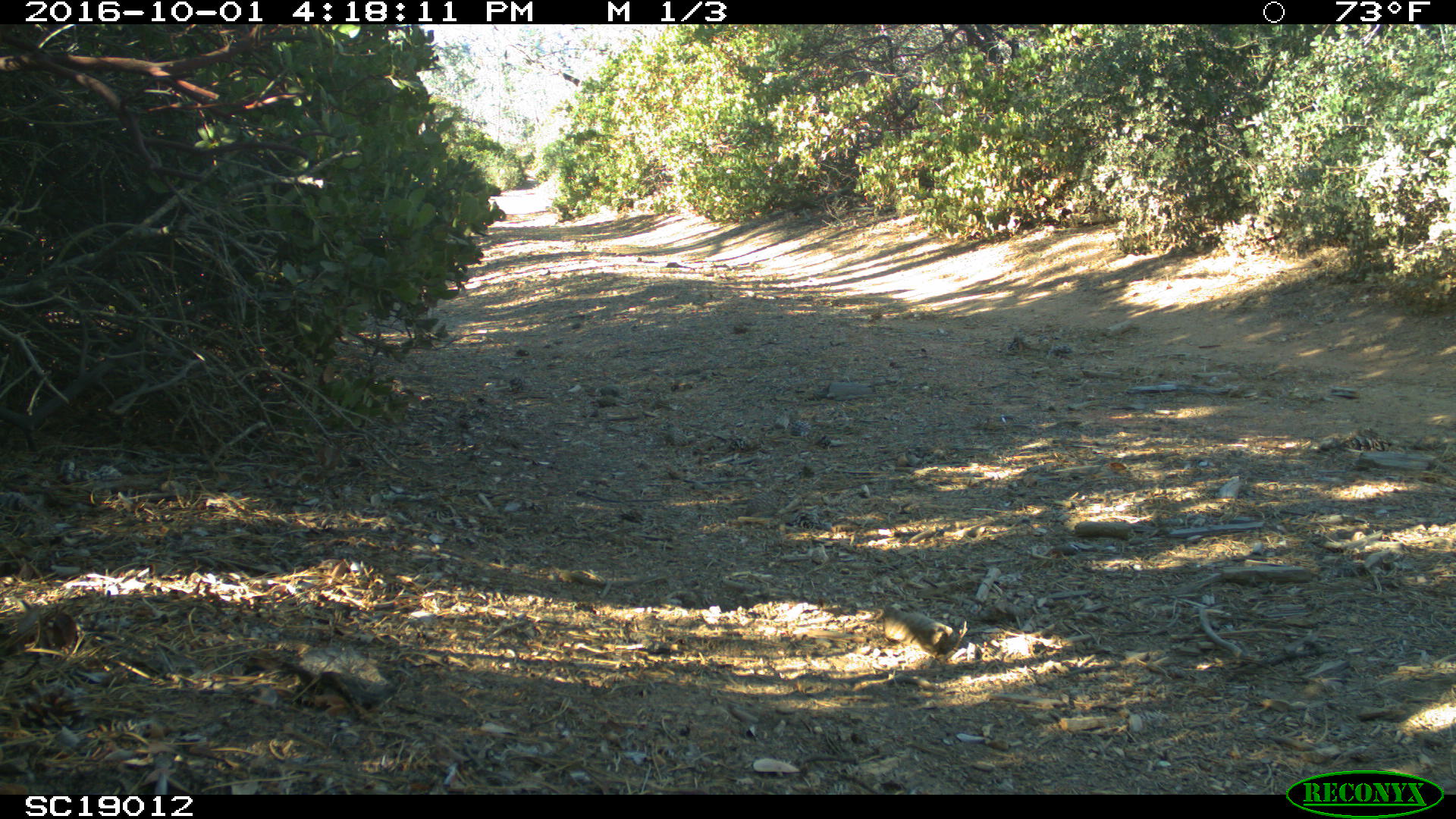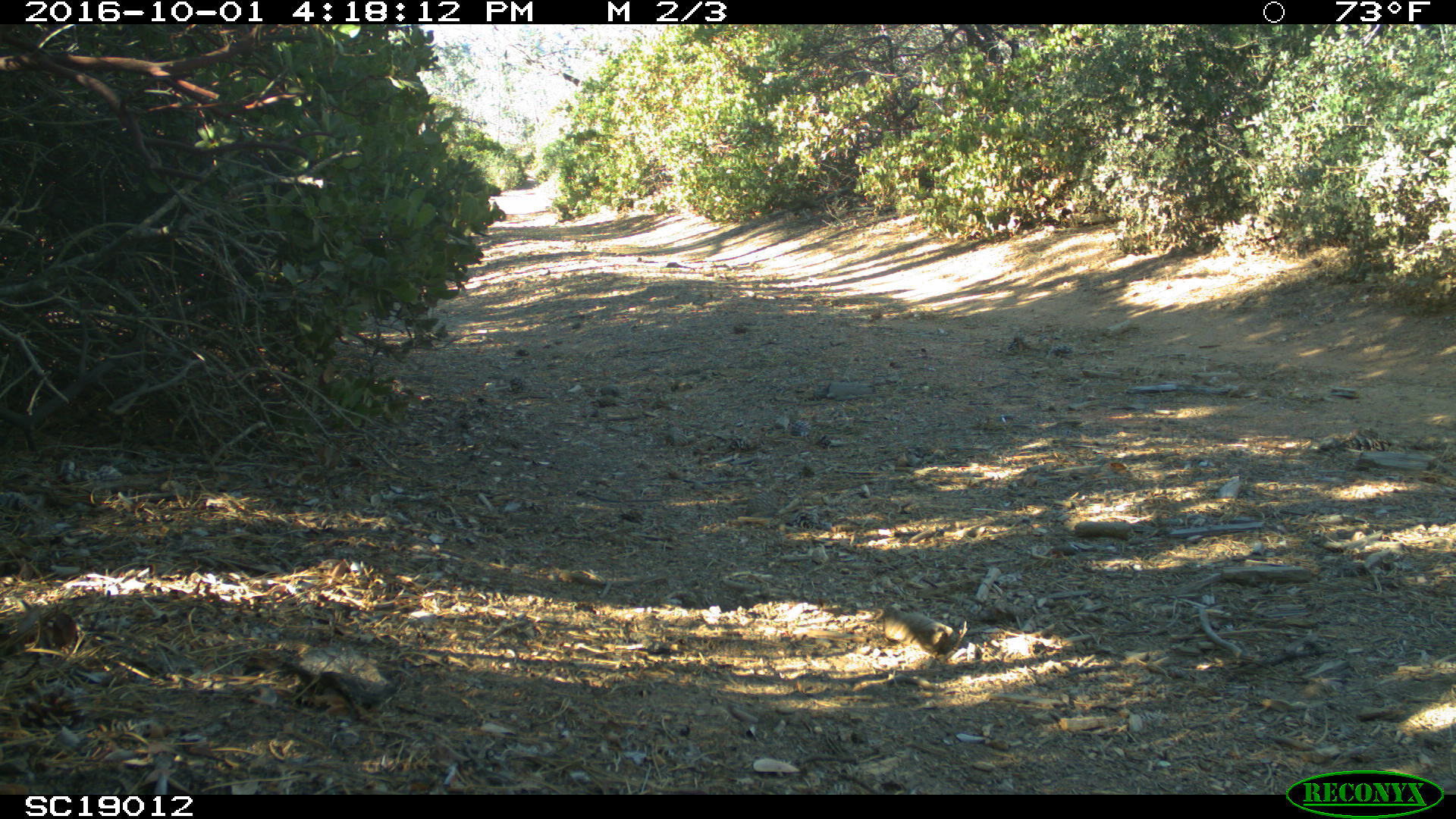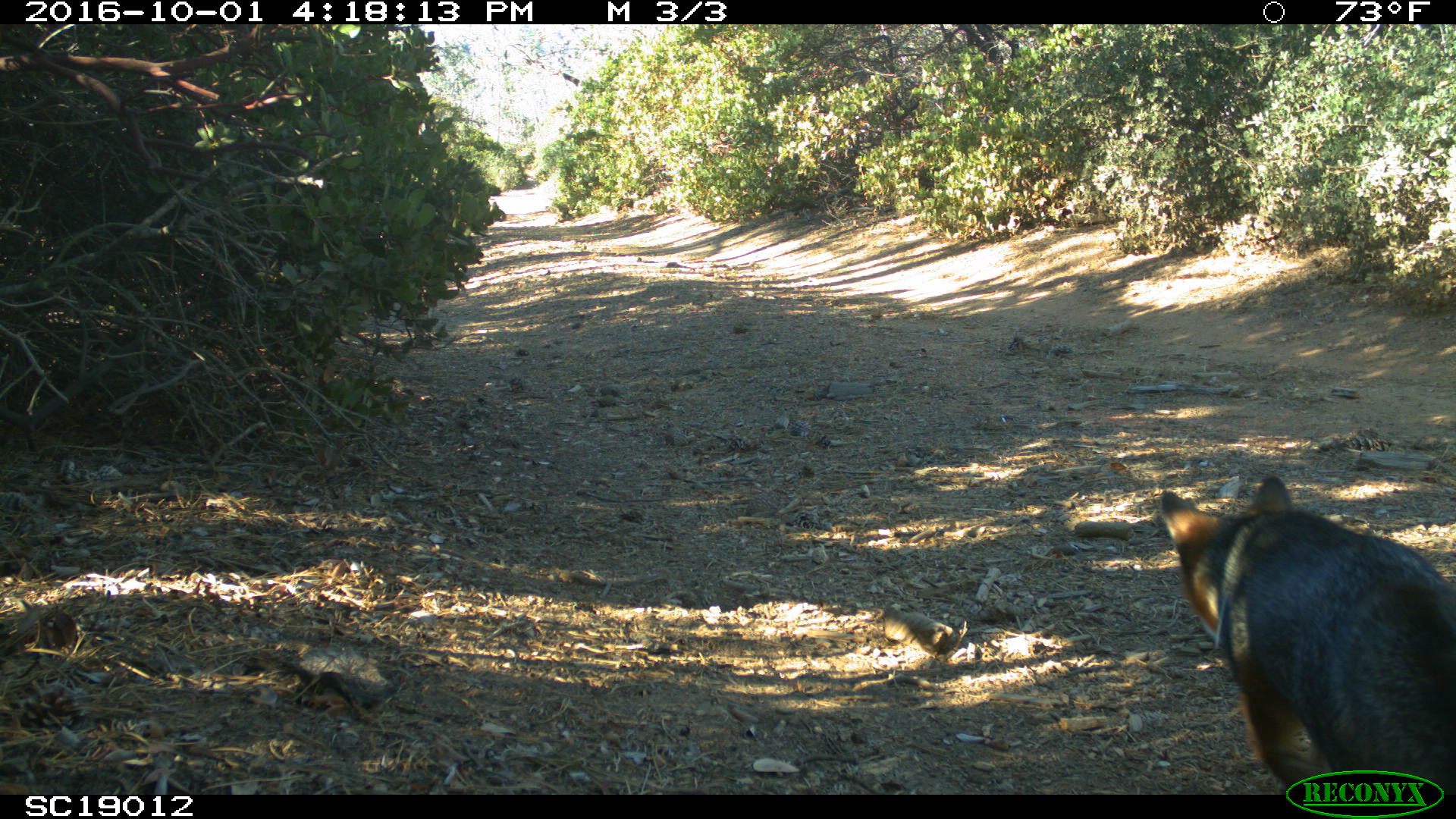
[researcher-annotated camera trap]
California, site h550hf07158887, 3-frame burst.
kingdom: Animalia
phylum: Chordata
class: Mammalia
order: Carnivora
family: Canidae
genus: Urocyon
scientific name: Urocyon littoralis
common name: island fox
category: fox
Fox (island fox) (Urocyon littoralis).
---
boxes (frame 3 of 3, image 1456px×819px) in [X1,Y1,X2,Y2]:
fox: [1157,475,1454,795]